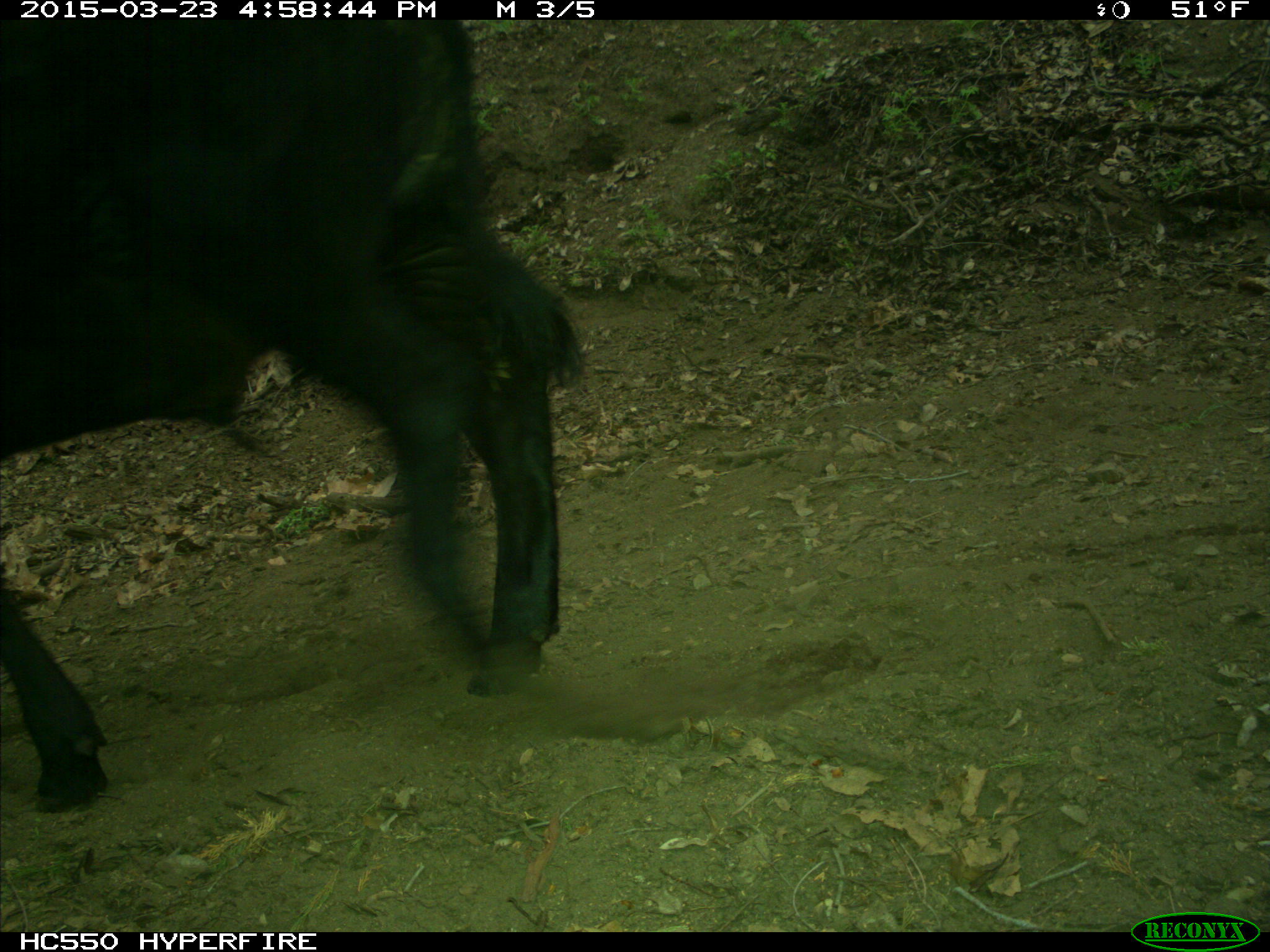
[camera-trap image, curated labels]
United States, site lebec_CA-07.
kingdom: Animalia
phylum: Chordata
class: Mammalia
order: Artiodactyla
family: Bovidae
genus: Bos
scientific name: Bos taurus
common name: domestic cow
Bos taurus (domestic cow).